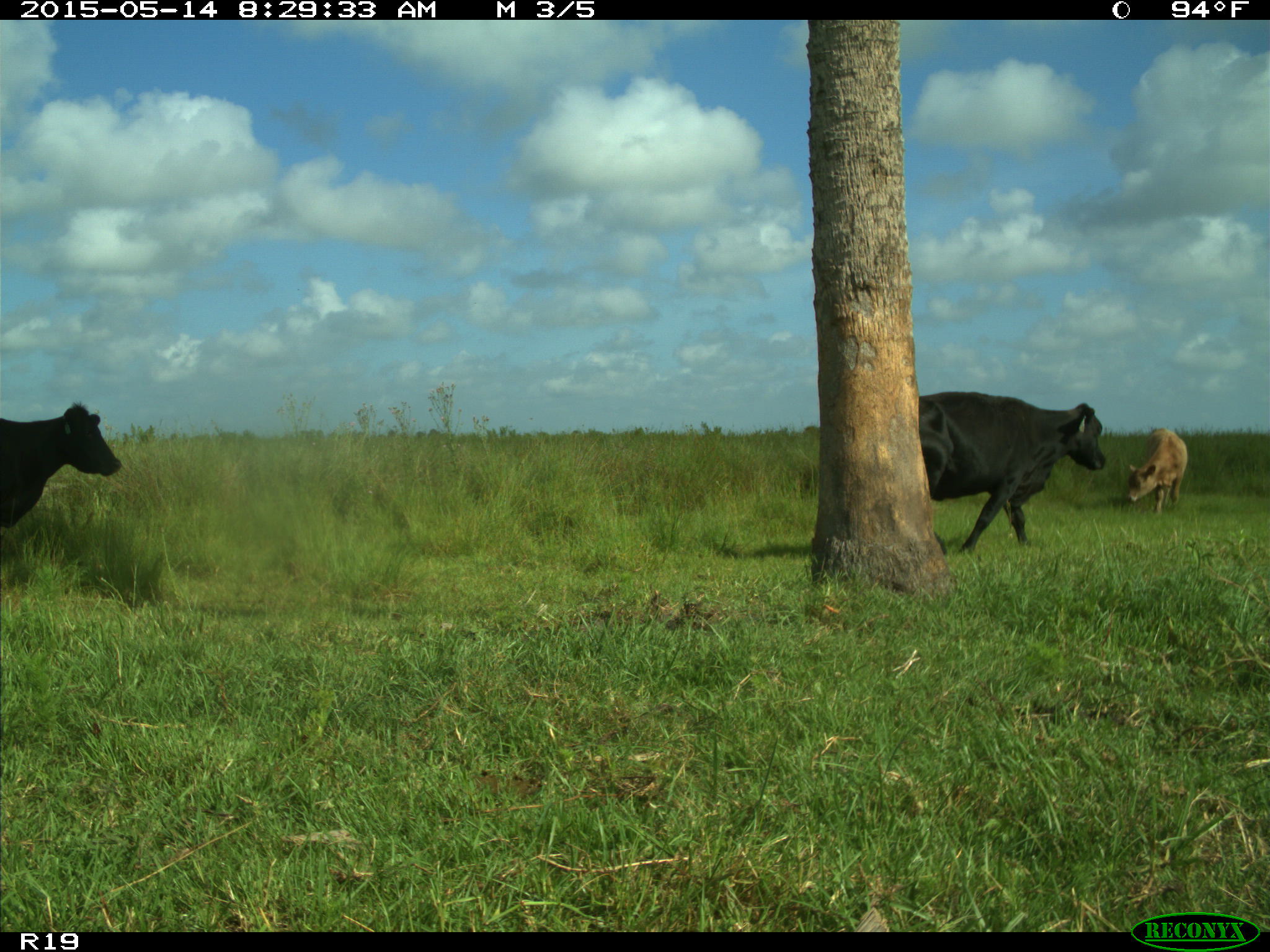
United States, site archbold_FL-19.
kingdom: Animalia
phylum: Chordata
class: Mammalia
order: Artiodactyla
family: Bovidae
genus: Bos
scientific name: Bos taurus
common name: domestic cow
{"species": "Bos taurus (domestic cow)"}